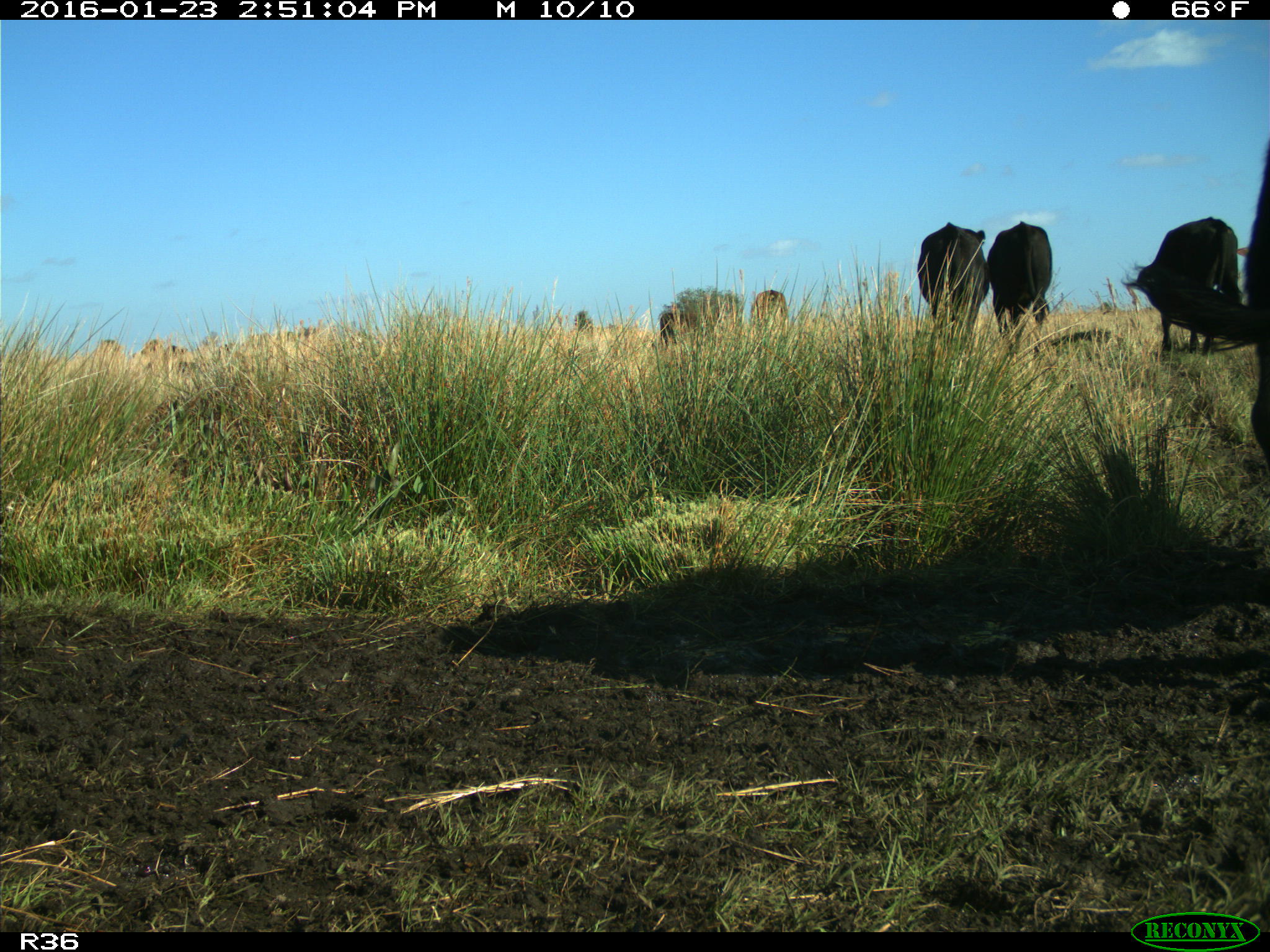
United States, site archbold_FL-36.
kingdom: Animalia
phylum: Chordata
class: Mammalia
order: Artiodactyla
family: Bovidae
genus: Bos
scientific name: Bos taurus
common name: domestic cow